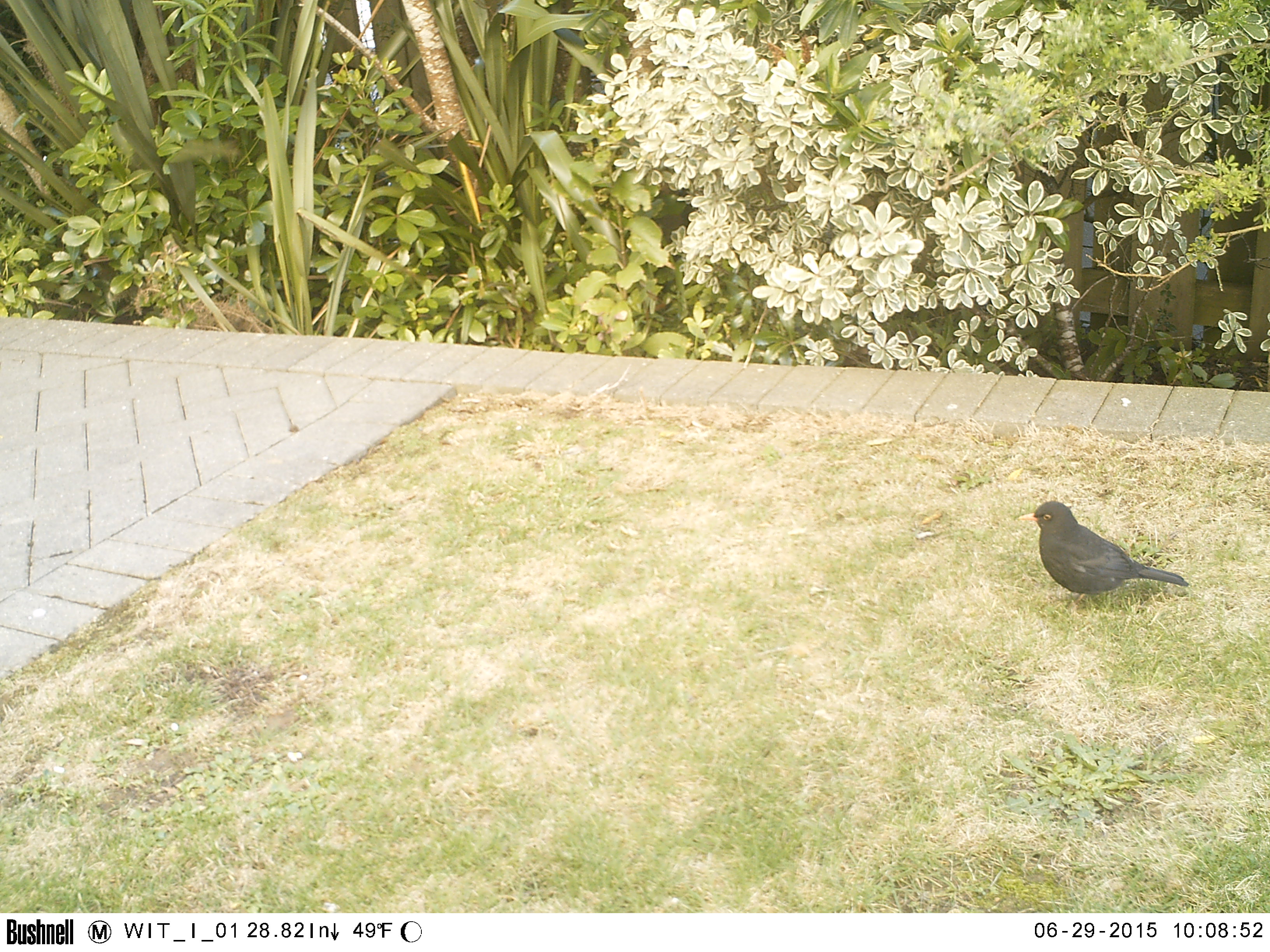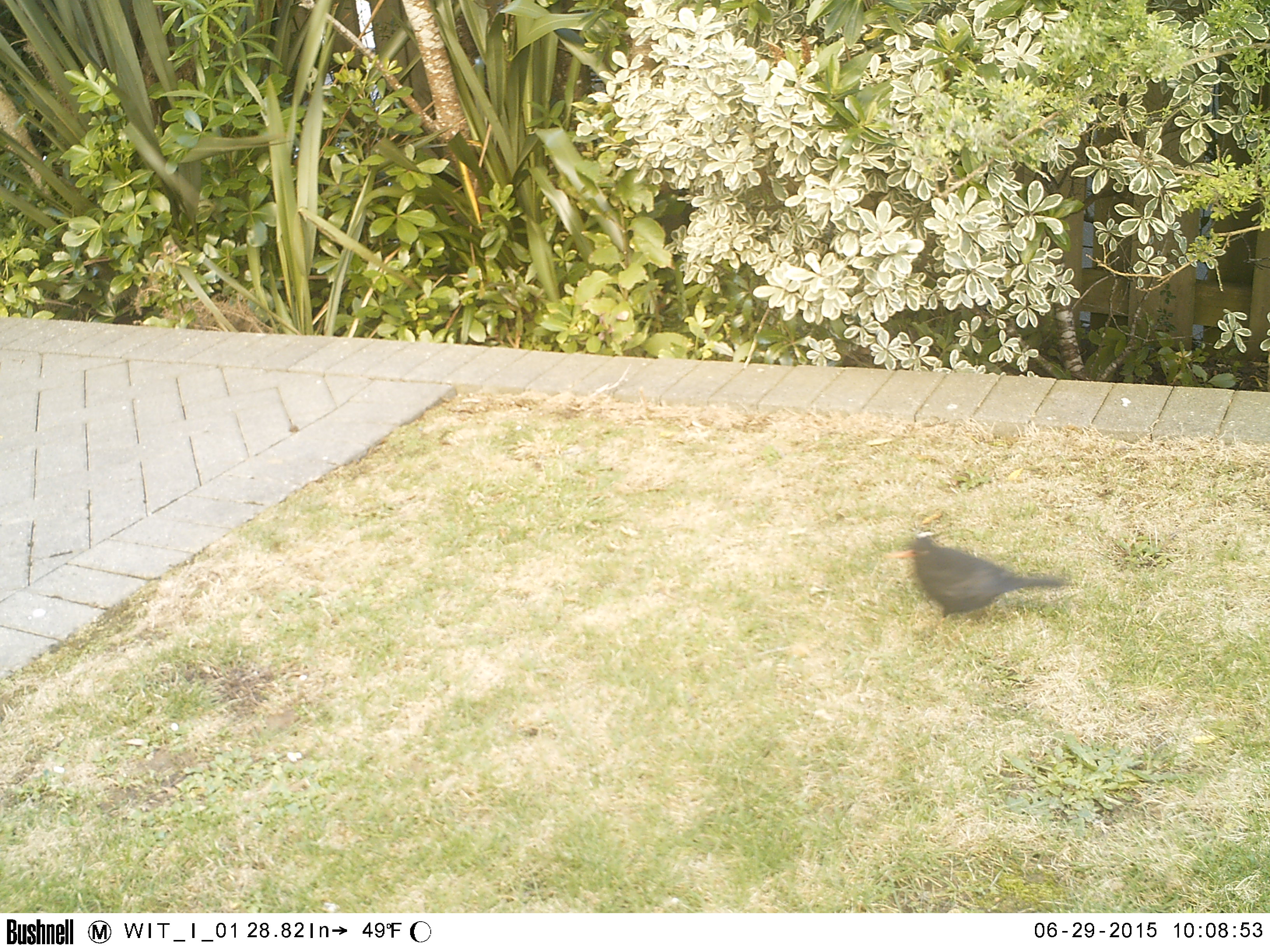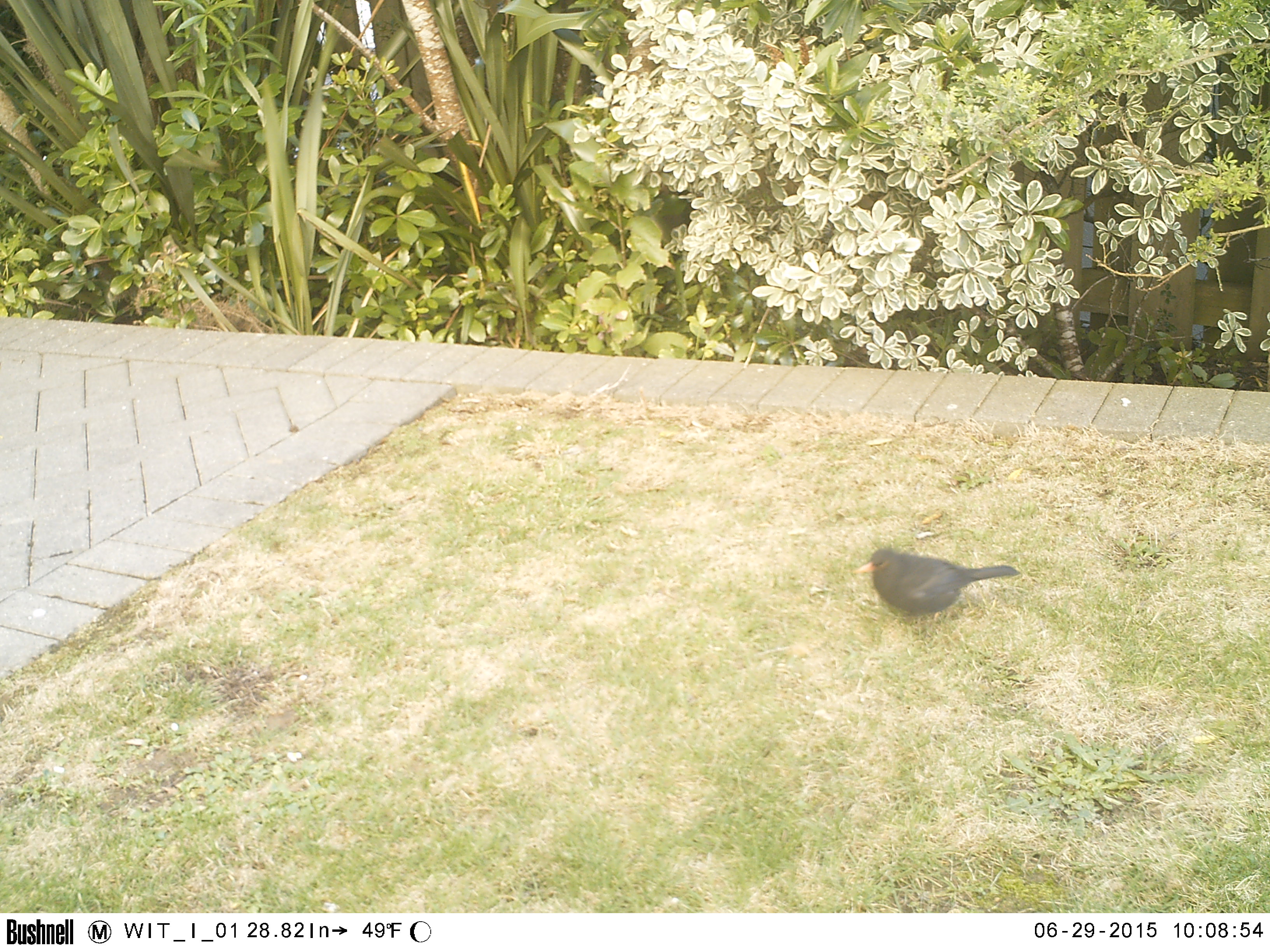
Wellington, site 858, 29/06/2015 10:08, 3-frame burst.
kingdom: Animalia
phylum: Chordata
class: Aves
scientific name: Aves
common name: bird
Bird (Aves).